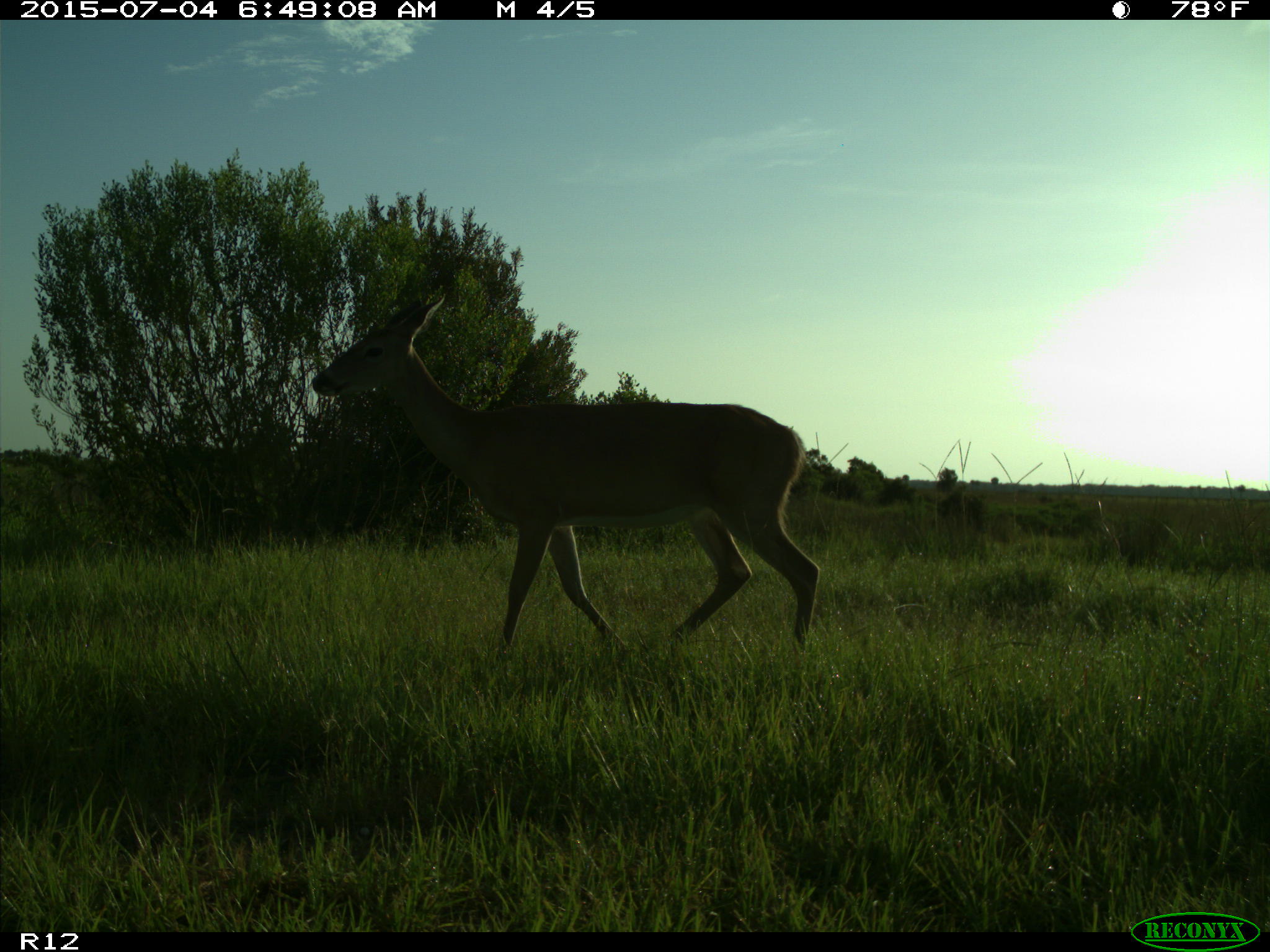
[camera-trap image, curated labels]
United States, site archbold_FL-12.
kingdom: Animalia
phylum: Chordata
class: Mammalia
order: Artiodactyla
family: Cervidae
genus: Odocoileus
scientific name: Odocoileus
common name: deer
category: unidentified deer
Unidentified deer (deer) (Odocoileus).